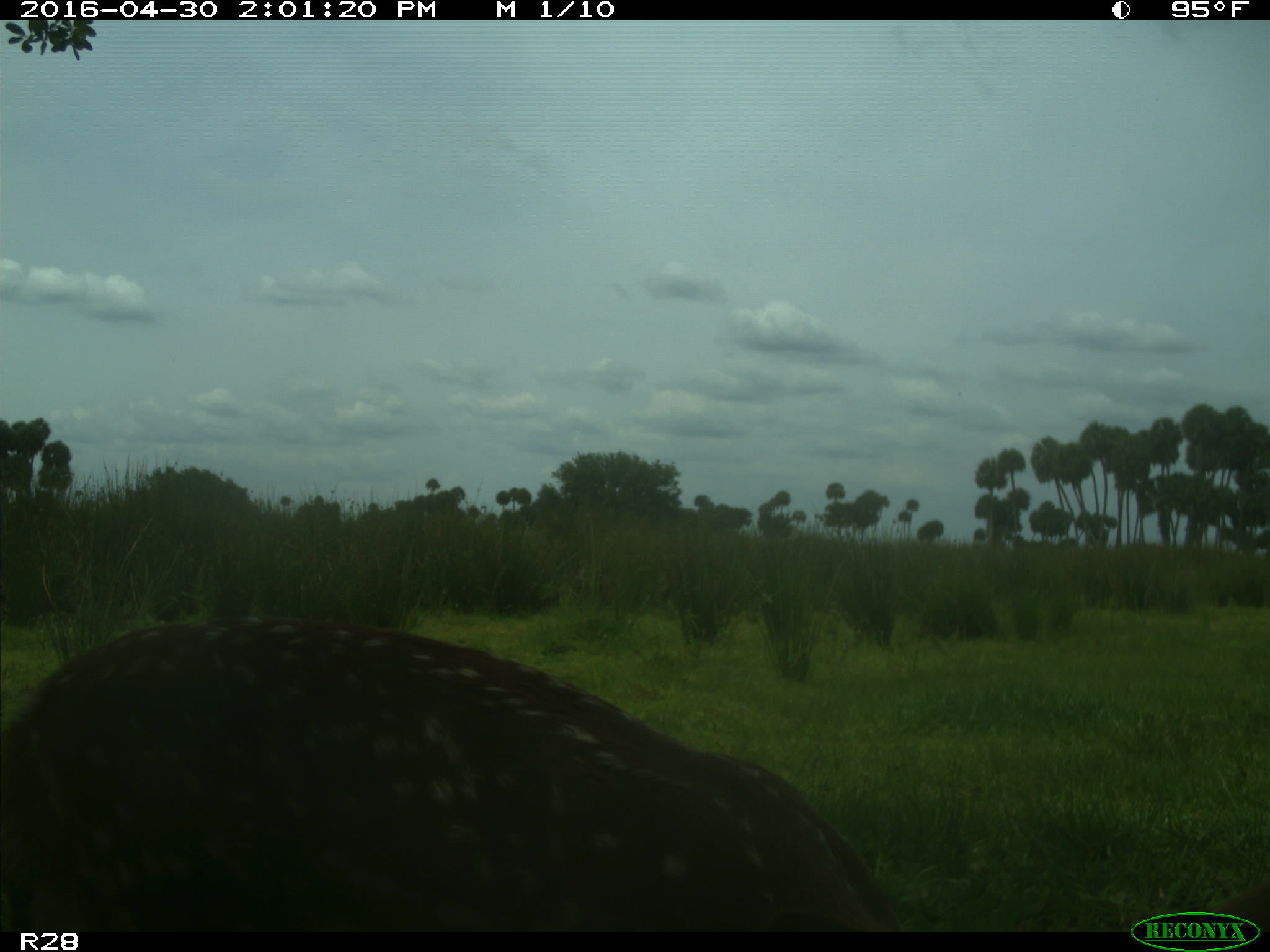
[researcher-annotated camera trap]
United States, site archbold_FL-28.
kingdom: Animalia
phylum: Chordata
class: Mammalia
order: Artiodactyla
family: Cervidae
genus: Odocoileus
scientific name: Odocoileus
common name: deer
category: unidentified deer